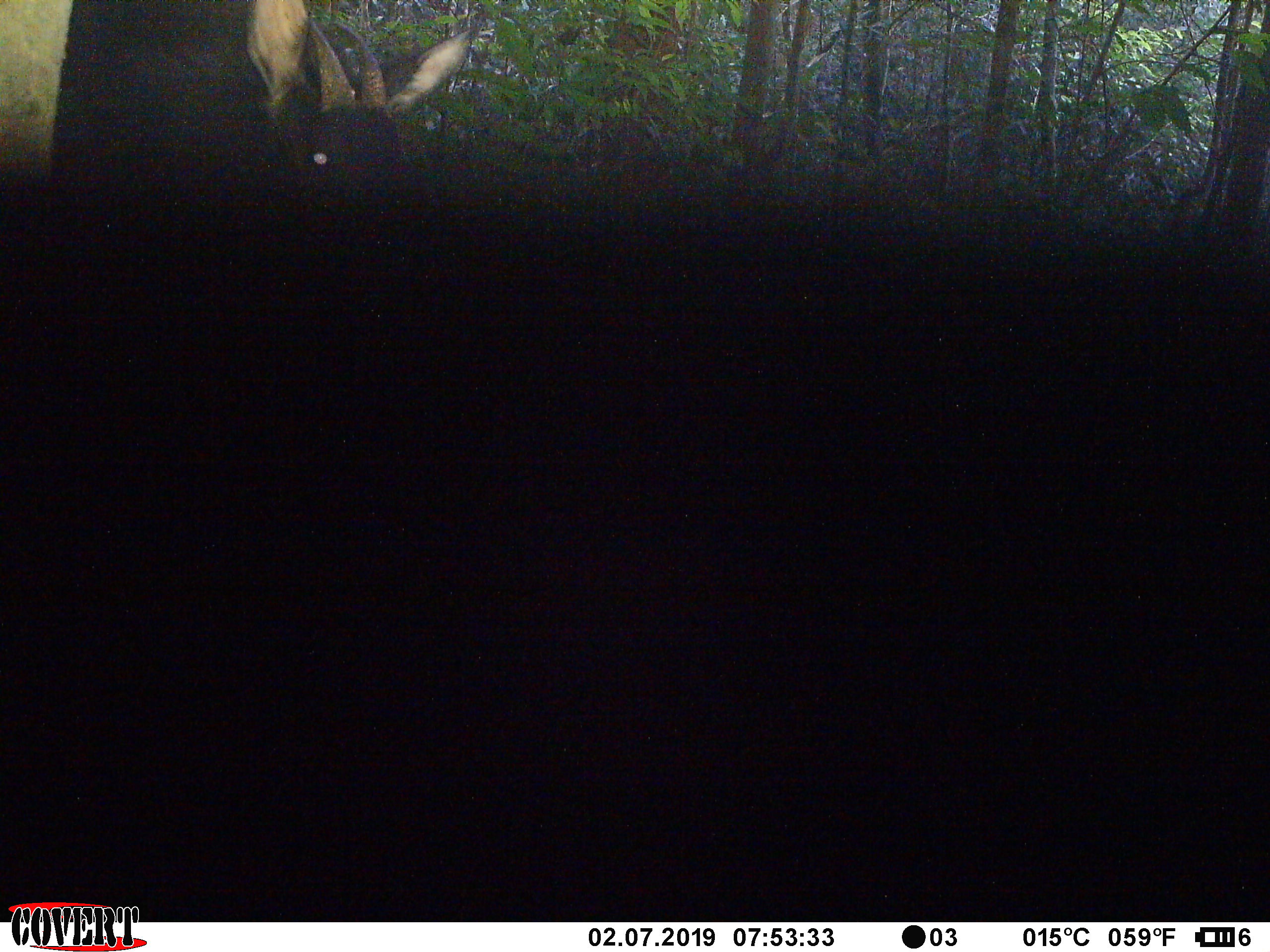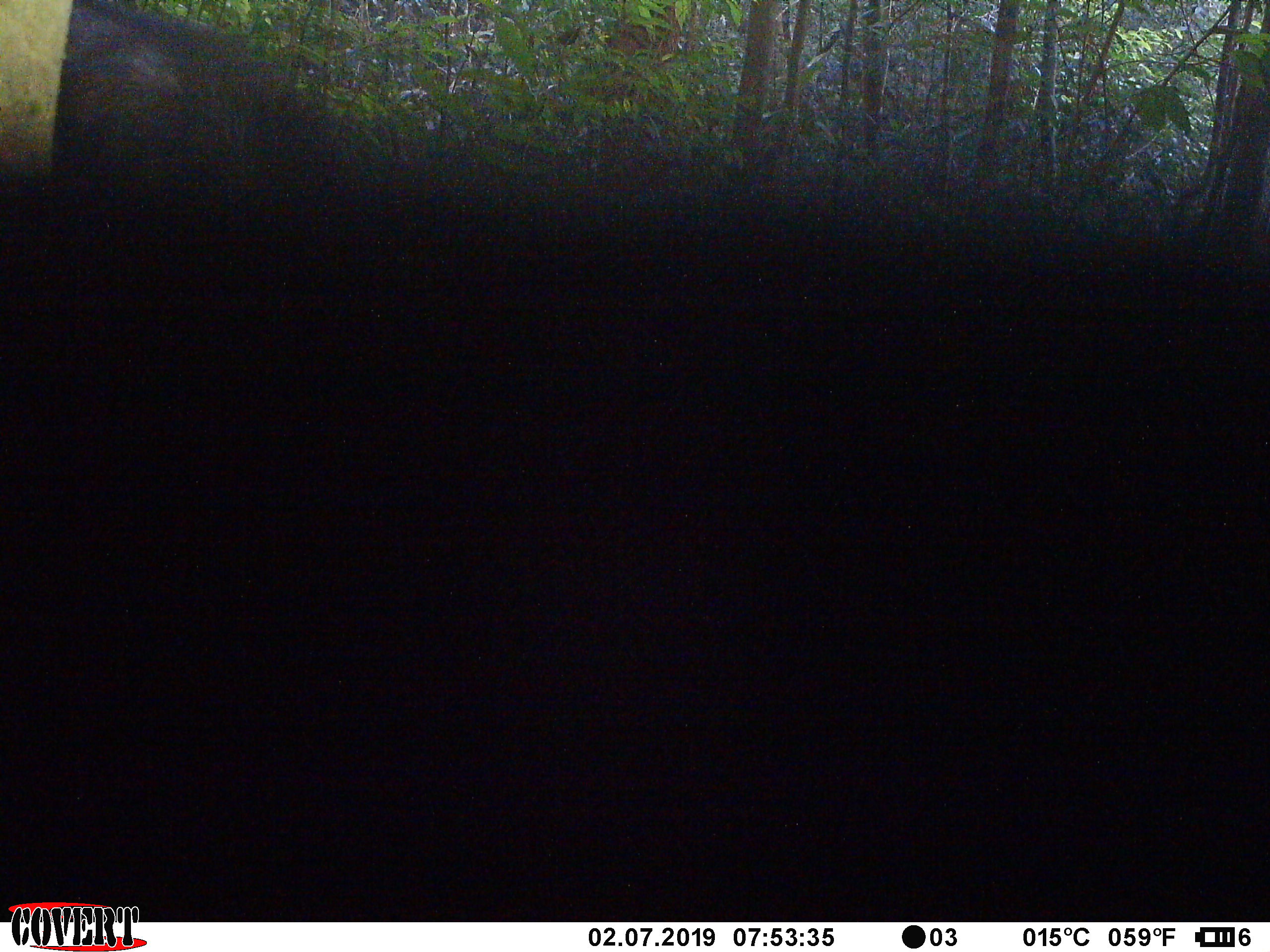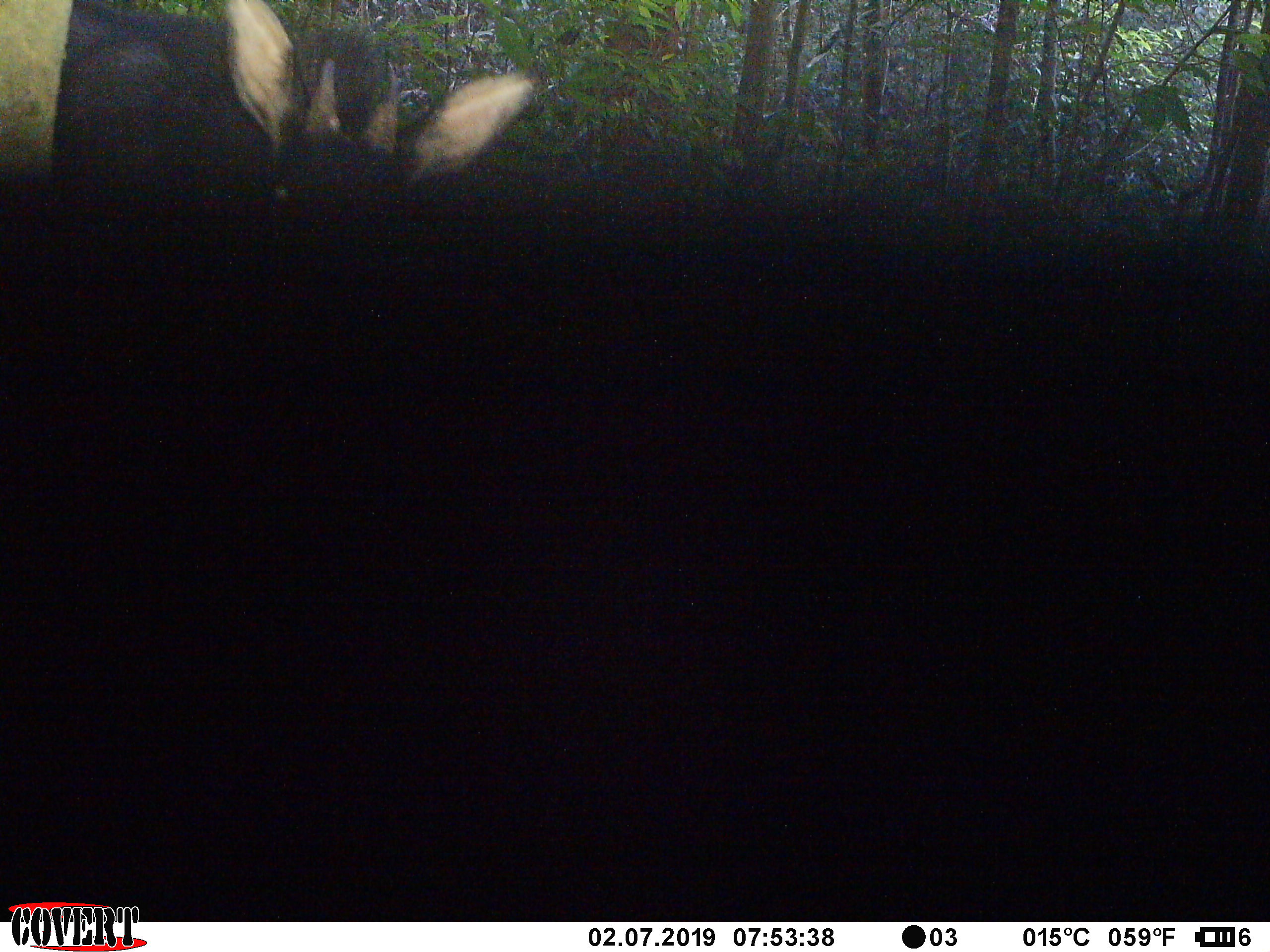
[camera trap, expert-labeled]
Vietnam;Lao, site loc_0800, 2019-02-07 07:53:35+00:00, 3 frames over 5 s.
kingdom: Animalia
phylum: Chordata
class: Mammalia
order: Artiodactyla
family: Bovidae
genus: Capricornis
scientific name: Capricornis sumatraensis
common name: chinese serow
Chinese serow (Capricornis sumatraensis). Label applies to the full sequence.